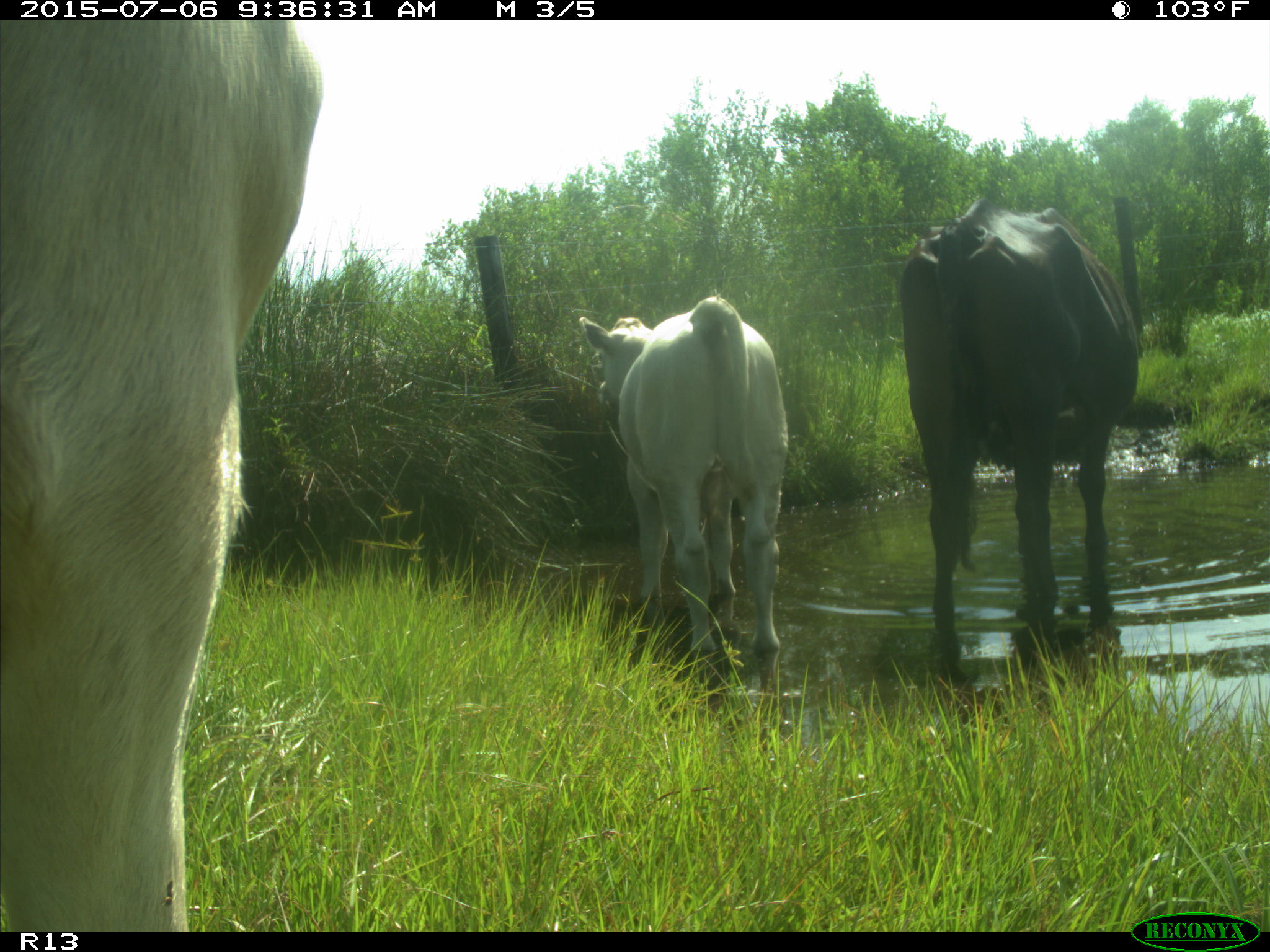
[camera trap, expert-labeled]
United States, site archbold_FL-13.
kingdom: Animalia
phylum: Chordata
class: Mammalia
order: Artiodactyla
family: Bovidae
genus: Bos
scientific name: Bos taurus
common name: domestic cow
Bos taurus (domestic cow).